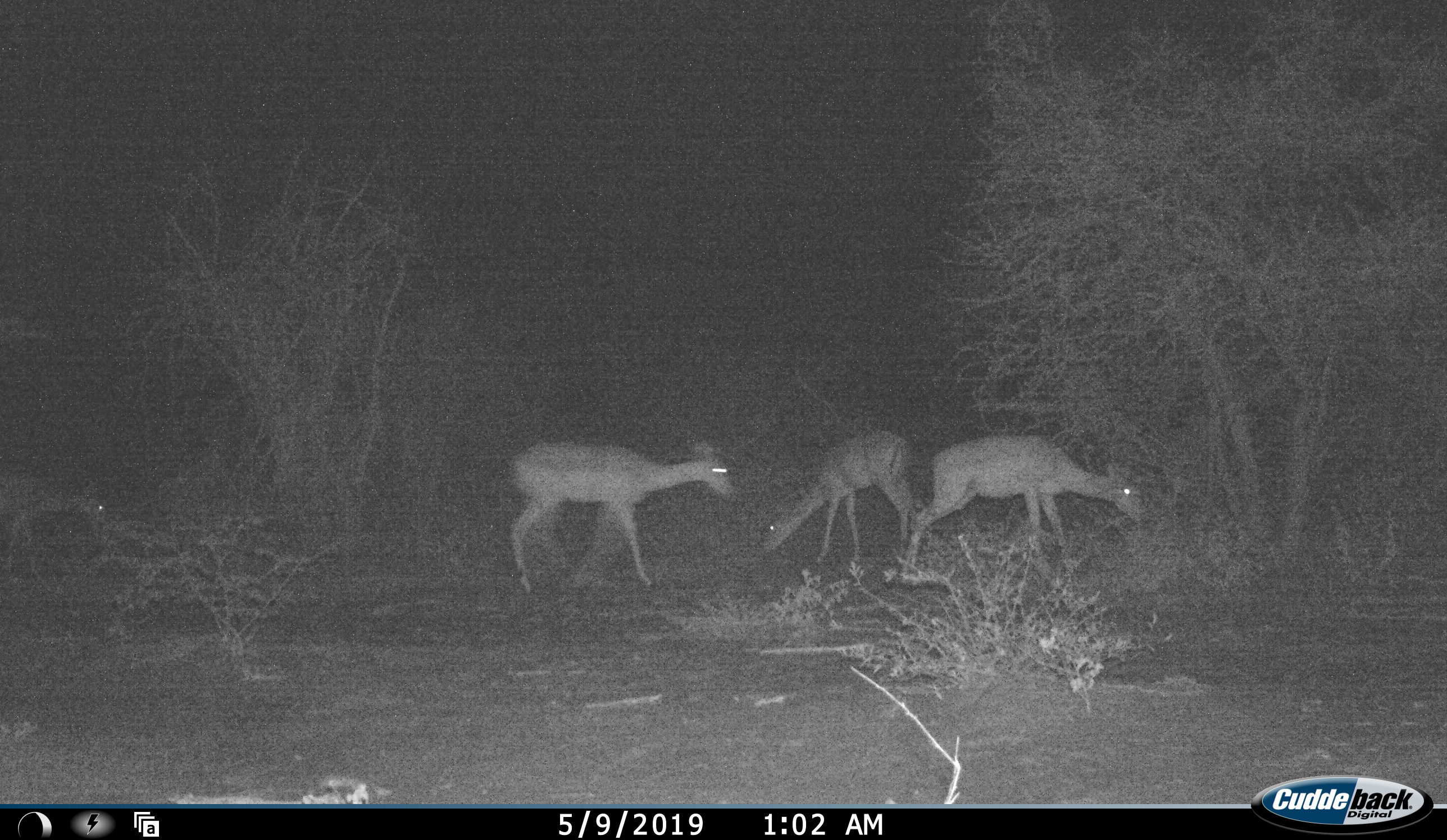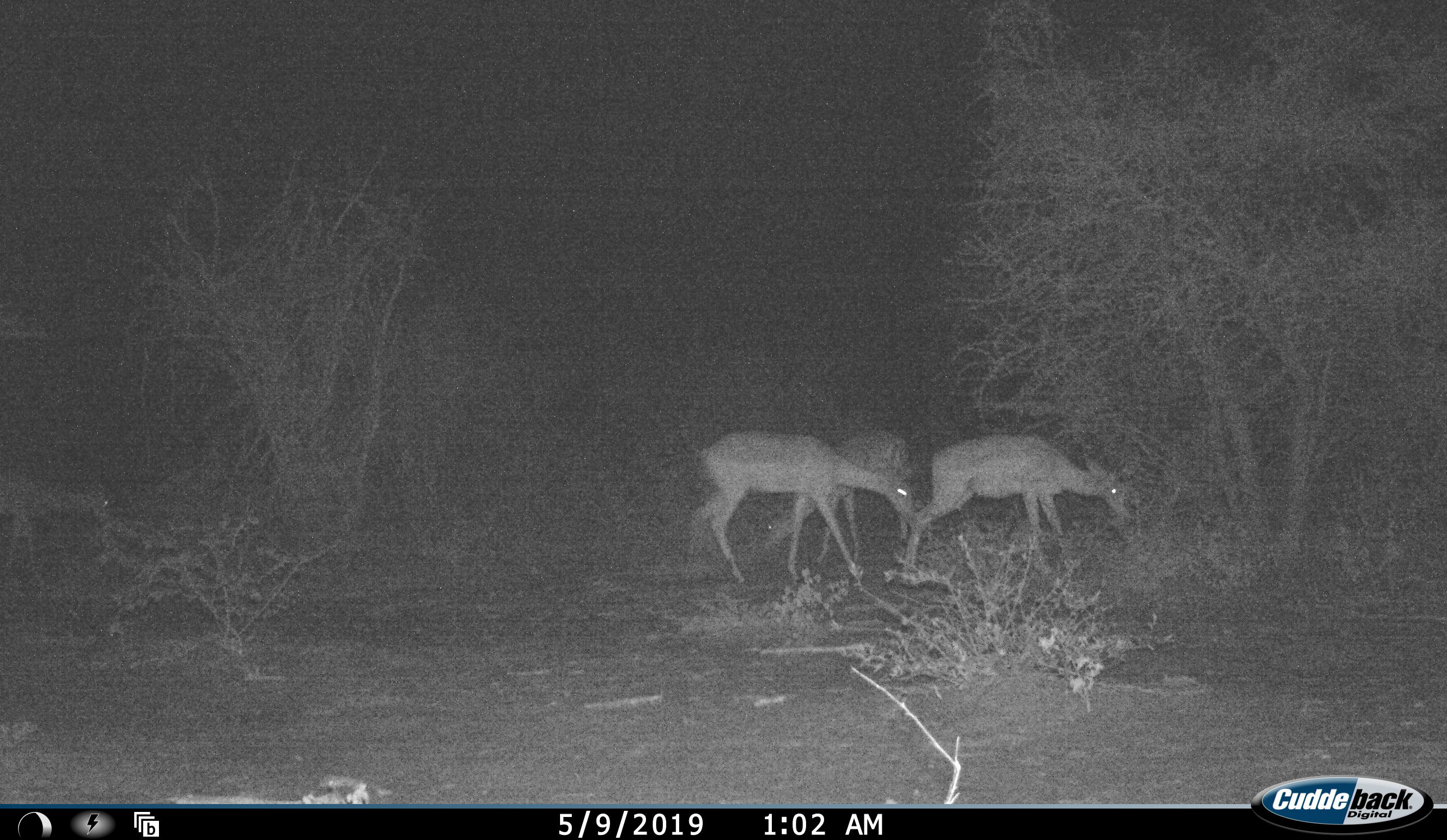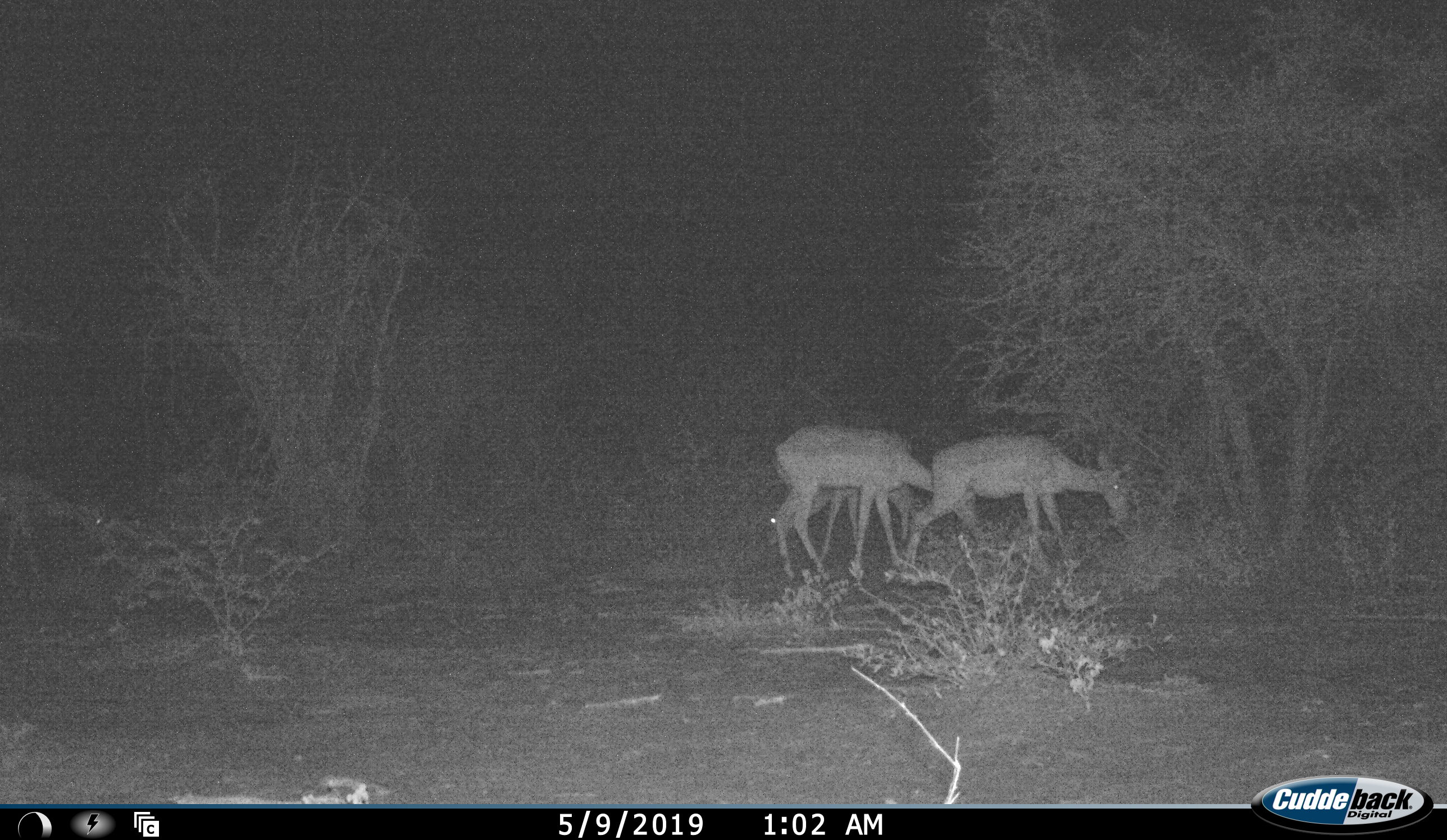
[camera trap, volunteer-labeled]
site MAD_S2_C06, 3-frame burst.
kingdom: Animalia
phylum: Chordata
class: Mammalia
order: Artiodactyla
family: Bovidae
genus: Aepyceros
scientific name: Aepyceros melampus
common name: impala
Impala (Aepyceros melampus), count 4. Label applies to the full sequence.